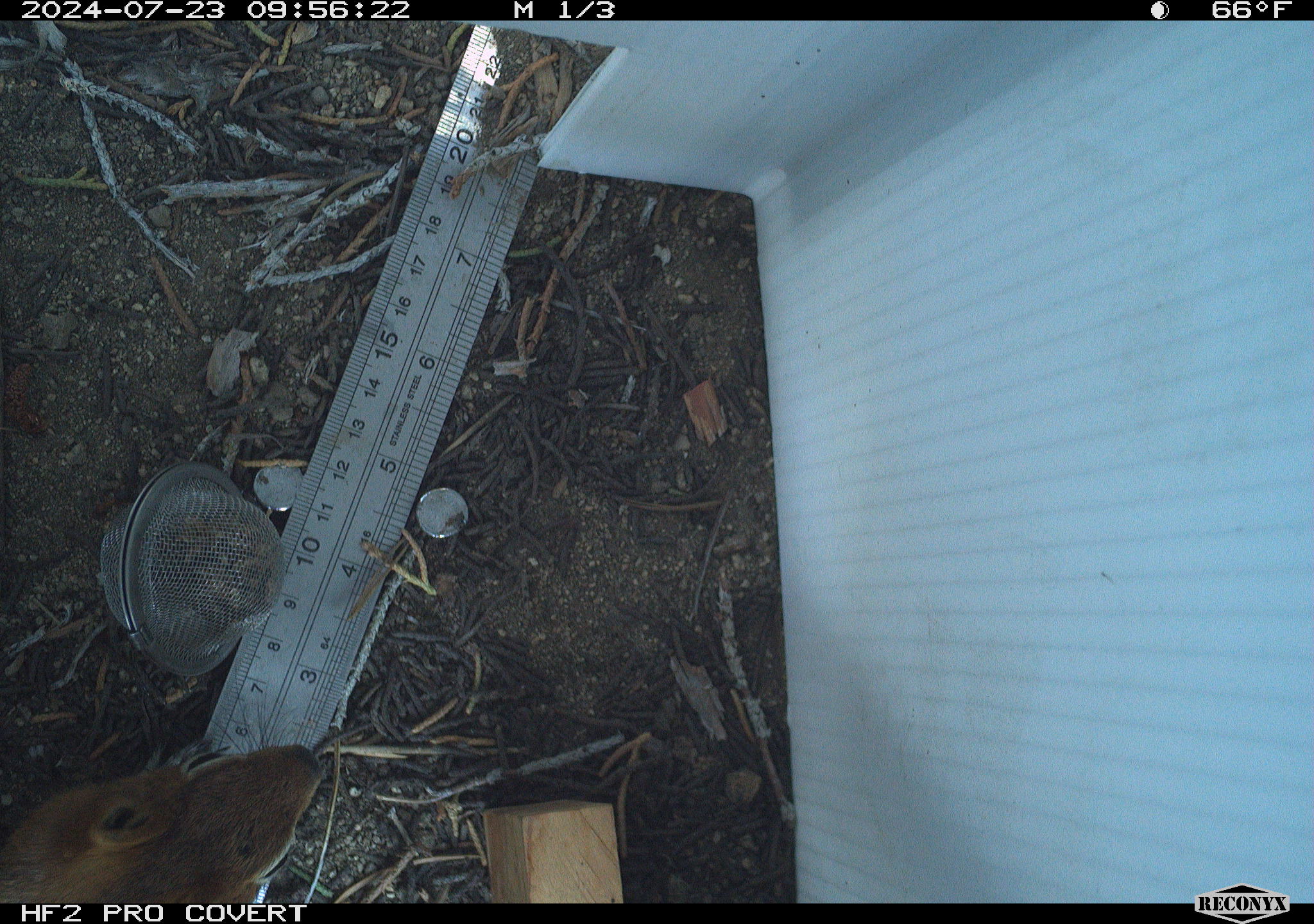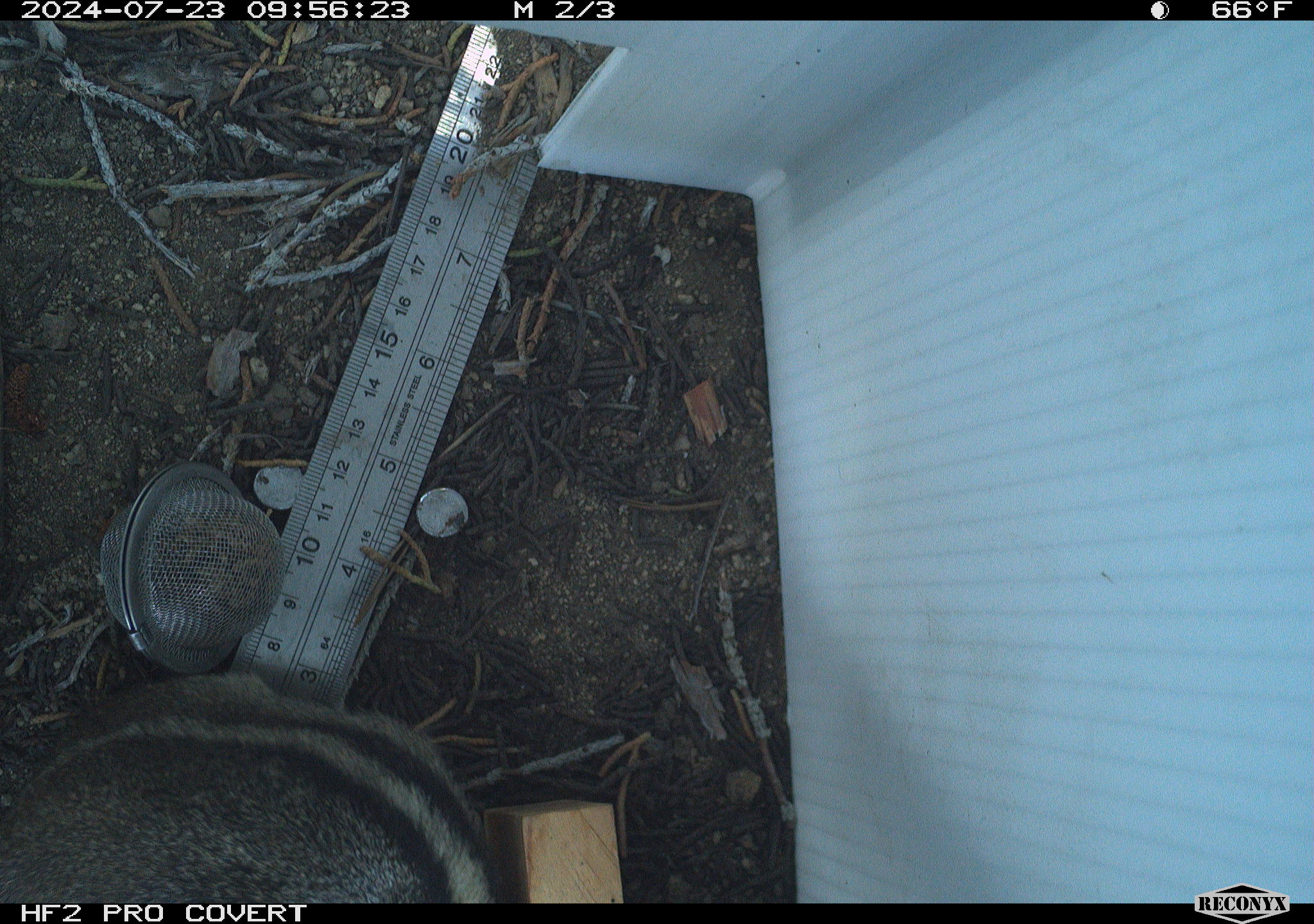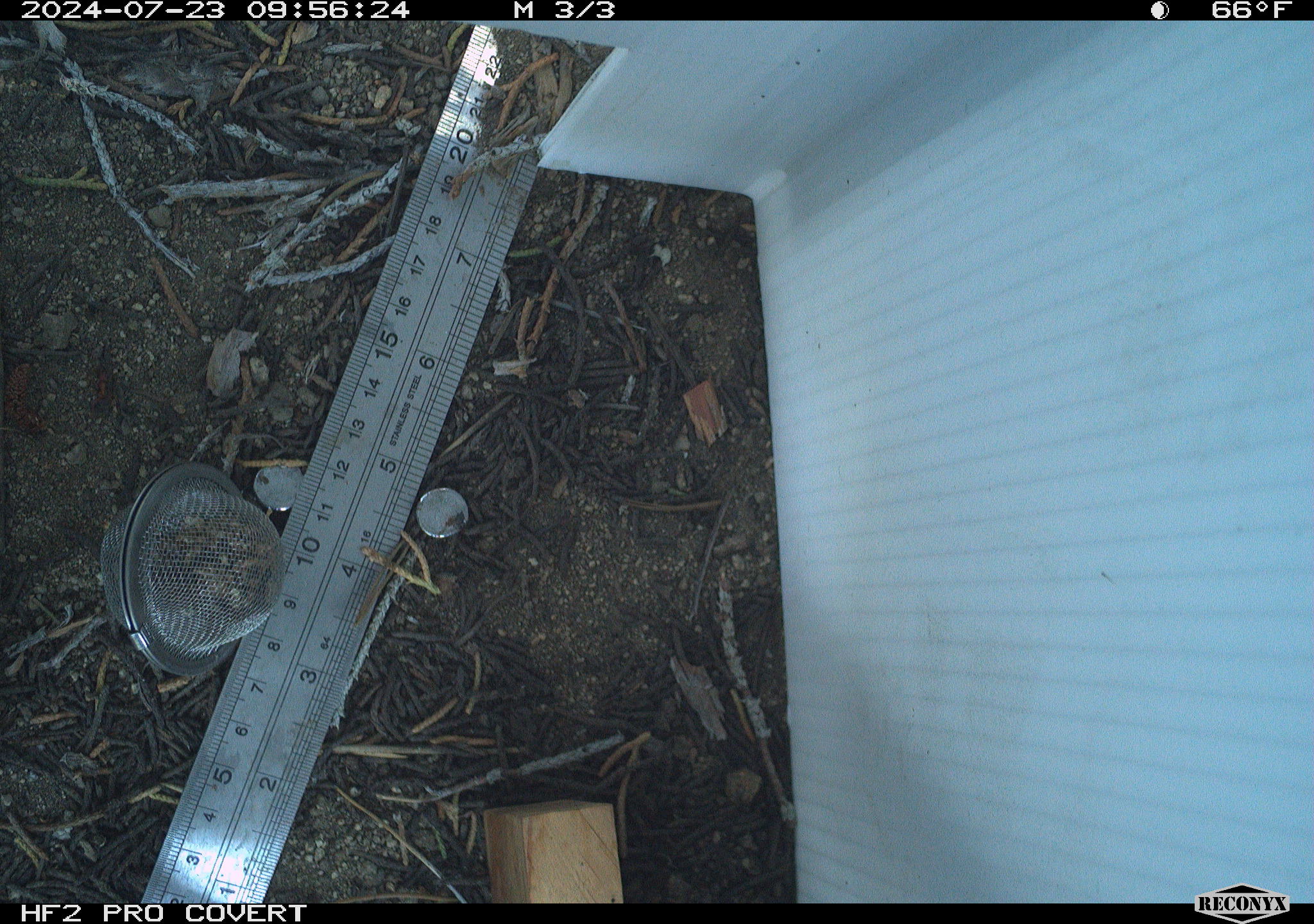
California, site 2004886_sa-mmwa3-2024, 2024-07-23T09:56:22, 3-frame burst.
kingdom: Animalia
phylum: Chordata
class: Mammalia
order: Rodentia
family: Sciuridae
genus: Callospermophilus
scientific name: Callospermophilus lateralis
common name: golden mantled ground squirrel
Golden mantled ground squirrel (Callospermophilus lateralis).